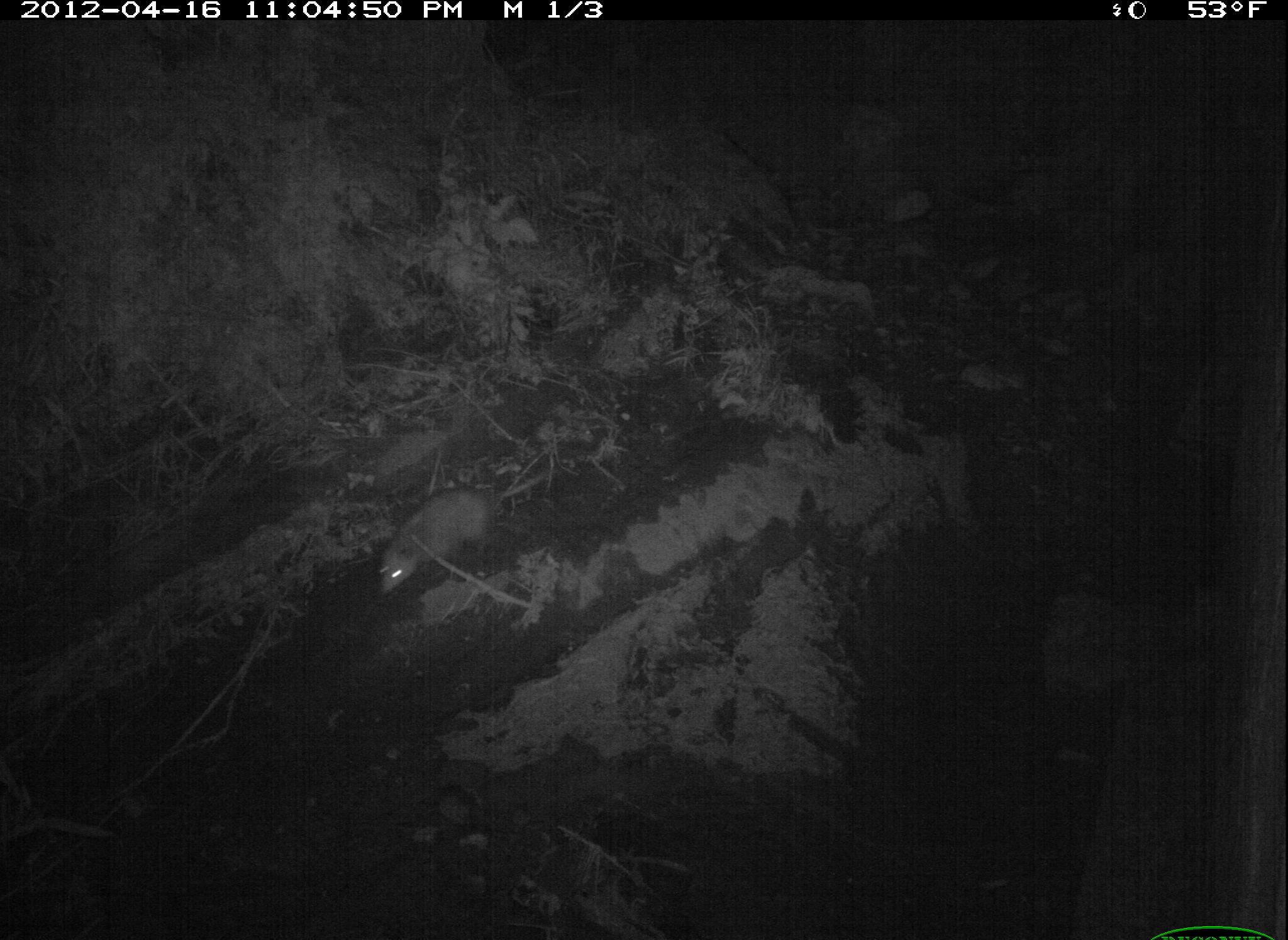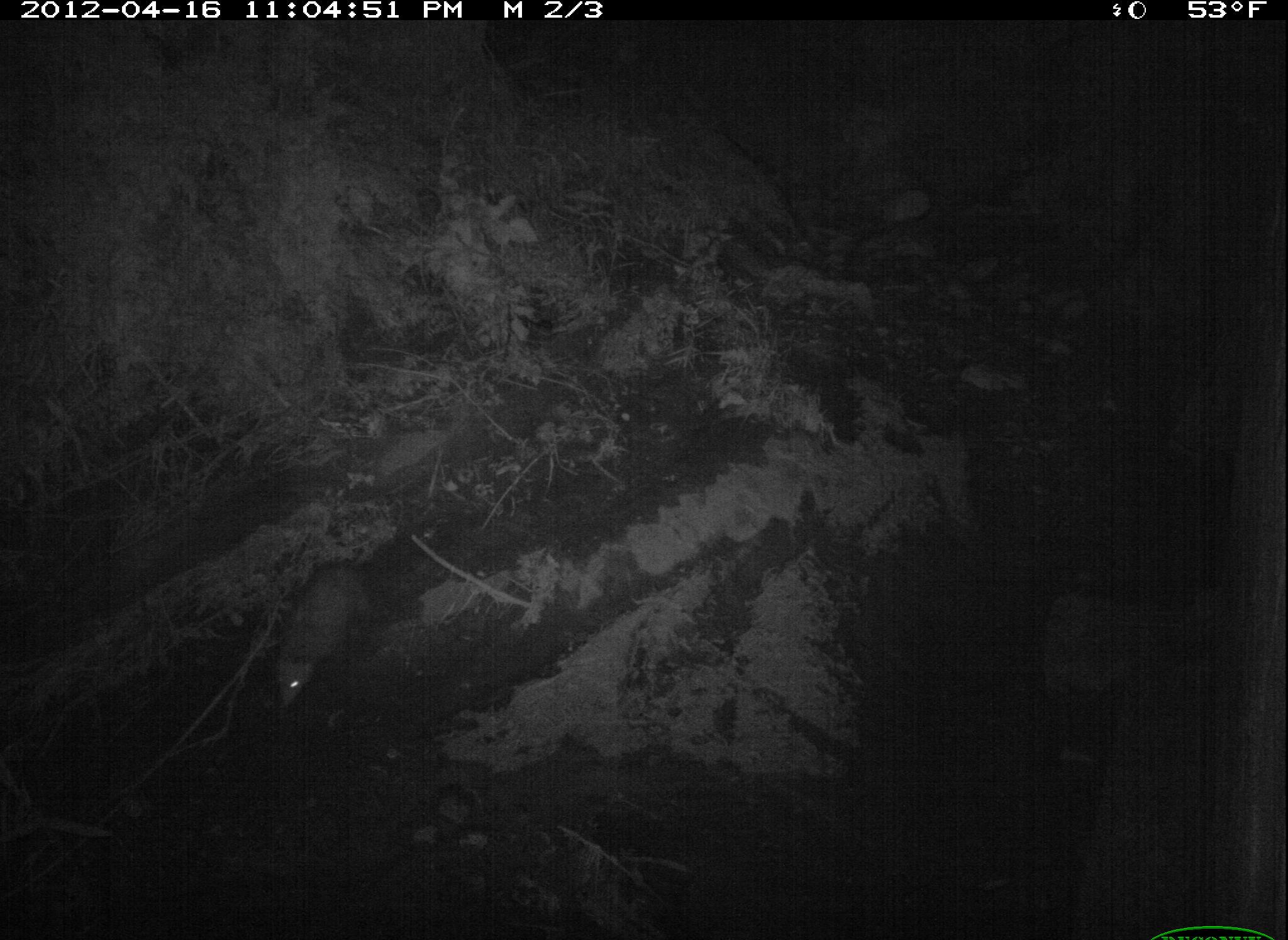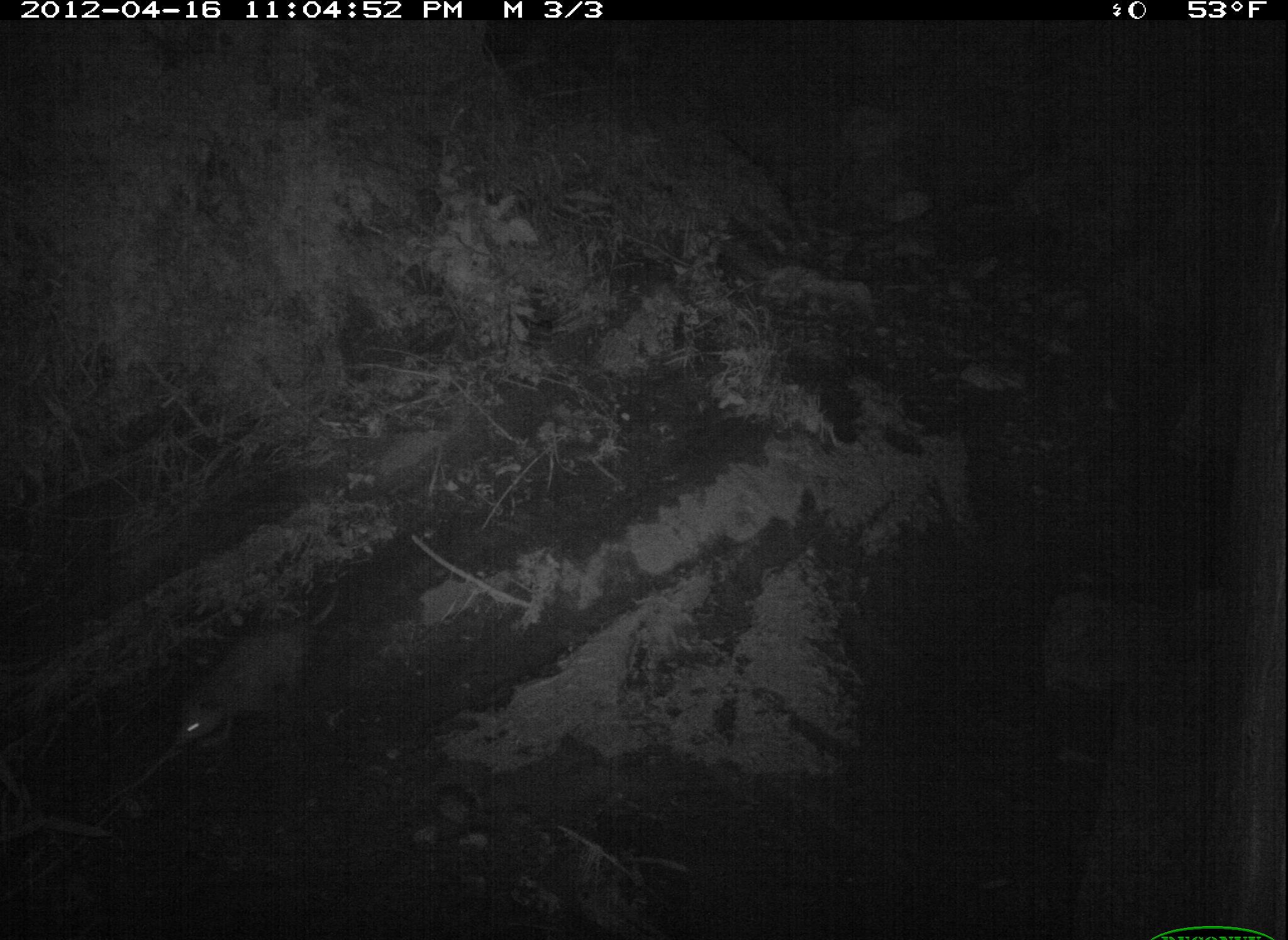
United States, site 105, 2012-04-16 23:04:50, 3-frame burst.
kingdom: Animalia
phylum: Chordata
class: Mammalia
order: Didelphimorphia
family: Didelphidae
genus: Didelphis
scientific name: Didelphis virginiana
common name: virginia opossum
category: opossum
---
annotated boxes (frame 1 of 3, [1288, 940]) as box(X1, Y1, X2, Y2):
opossum: box(362, 461, 575, 604)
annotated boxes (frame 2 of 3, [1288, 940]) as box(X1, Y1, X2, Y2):
opossum: box(237, 541, 412, 746)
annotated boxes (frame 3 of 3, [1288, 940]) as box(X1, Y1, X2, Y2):
opossum: box(135, 567, 378, 780)